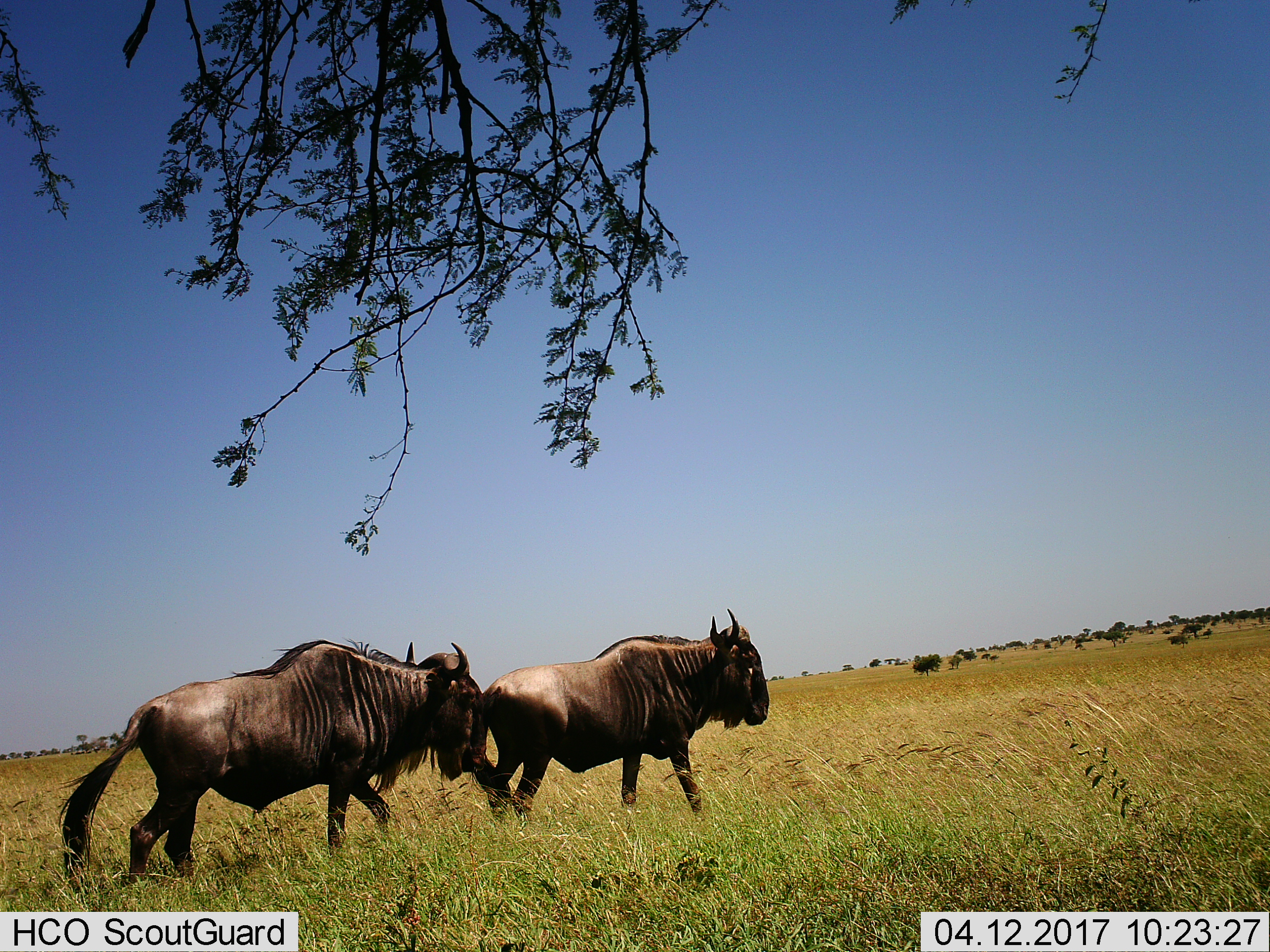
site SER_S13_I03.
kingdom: Animalia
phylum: Chordata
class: Mammalia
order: Artiodactyla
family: Bovidae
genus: Connochaetes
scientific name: Connochaetes taurinus taurinus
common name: blue wildebeest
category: wildebeestblue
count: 2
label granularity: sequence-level